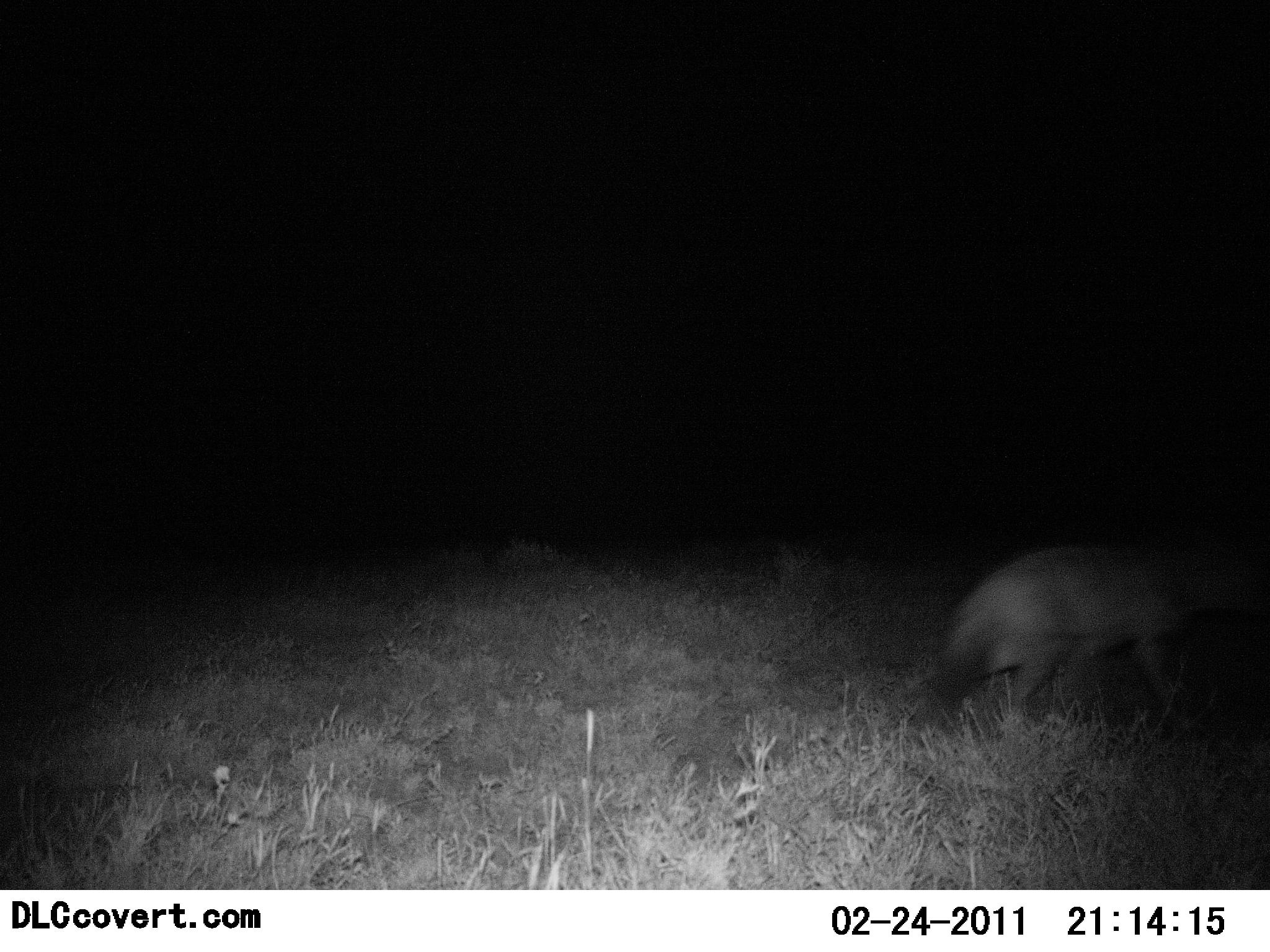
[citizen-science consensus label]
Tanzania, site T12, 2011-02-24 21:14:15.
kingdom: Animalia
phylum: Chordata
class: Mammalia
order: Carnivora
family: Hyaenidae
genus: Proteles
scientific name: Proteles cristatus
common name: aardwolf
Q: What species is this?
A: Aardwolf (Proteles cristatus).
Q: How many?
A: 1.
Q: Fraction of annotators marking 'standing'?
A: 0%.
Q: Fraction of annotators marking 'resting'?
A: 0%.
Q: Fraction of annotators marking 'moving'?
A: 100%.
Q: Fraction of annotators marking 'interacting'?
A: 0%.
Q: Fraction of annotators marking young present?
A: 0%.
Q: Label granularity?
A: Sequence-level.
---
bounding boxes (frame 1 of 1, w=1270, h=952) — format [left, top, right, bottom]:
animal: [918, 539, 1268, 742]